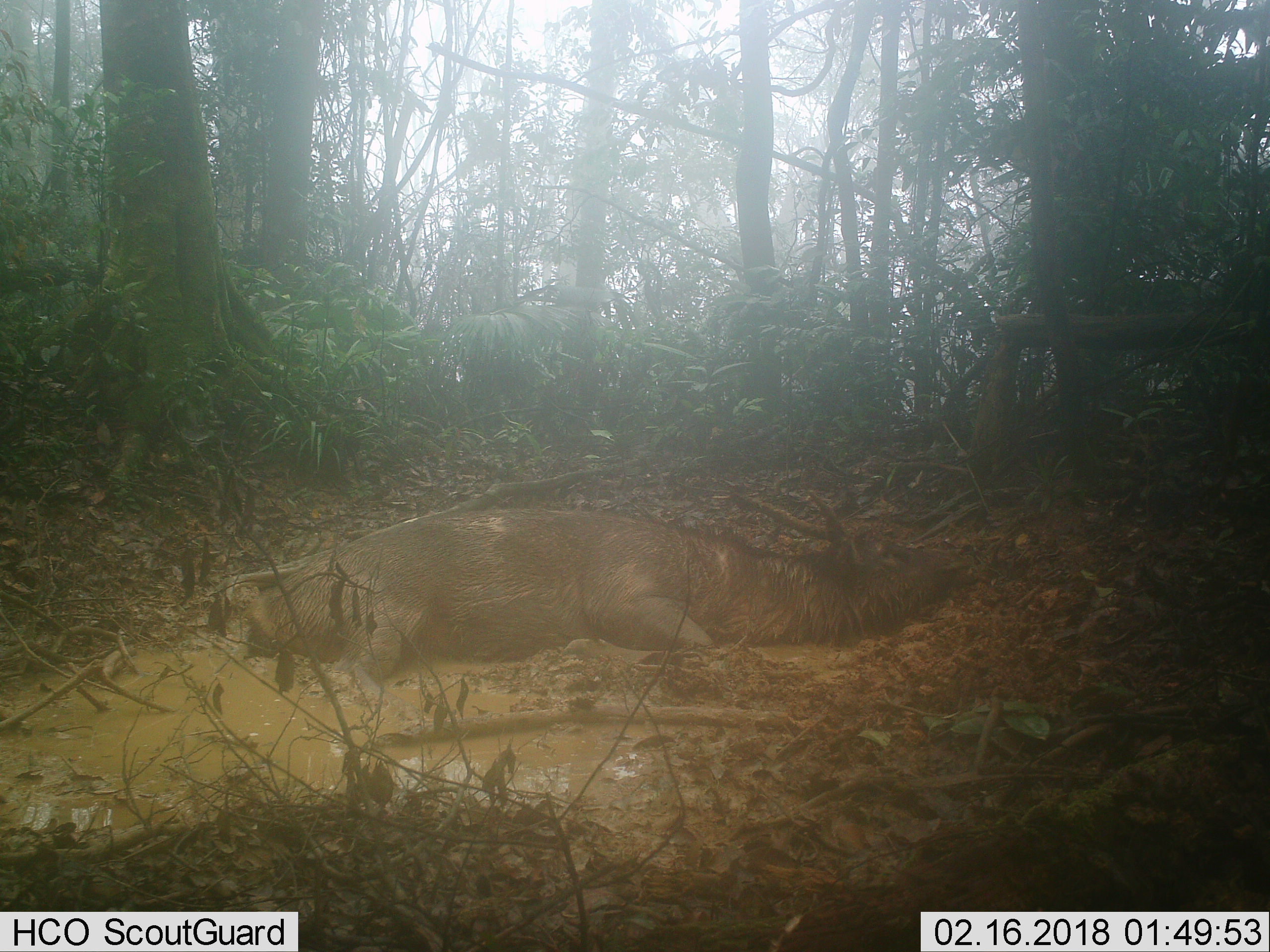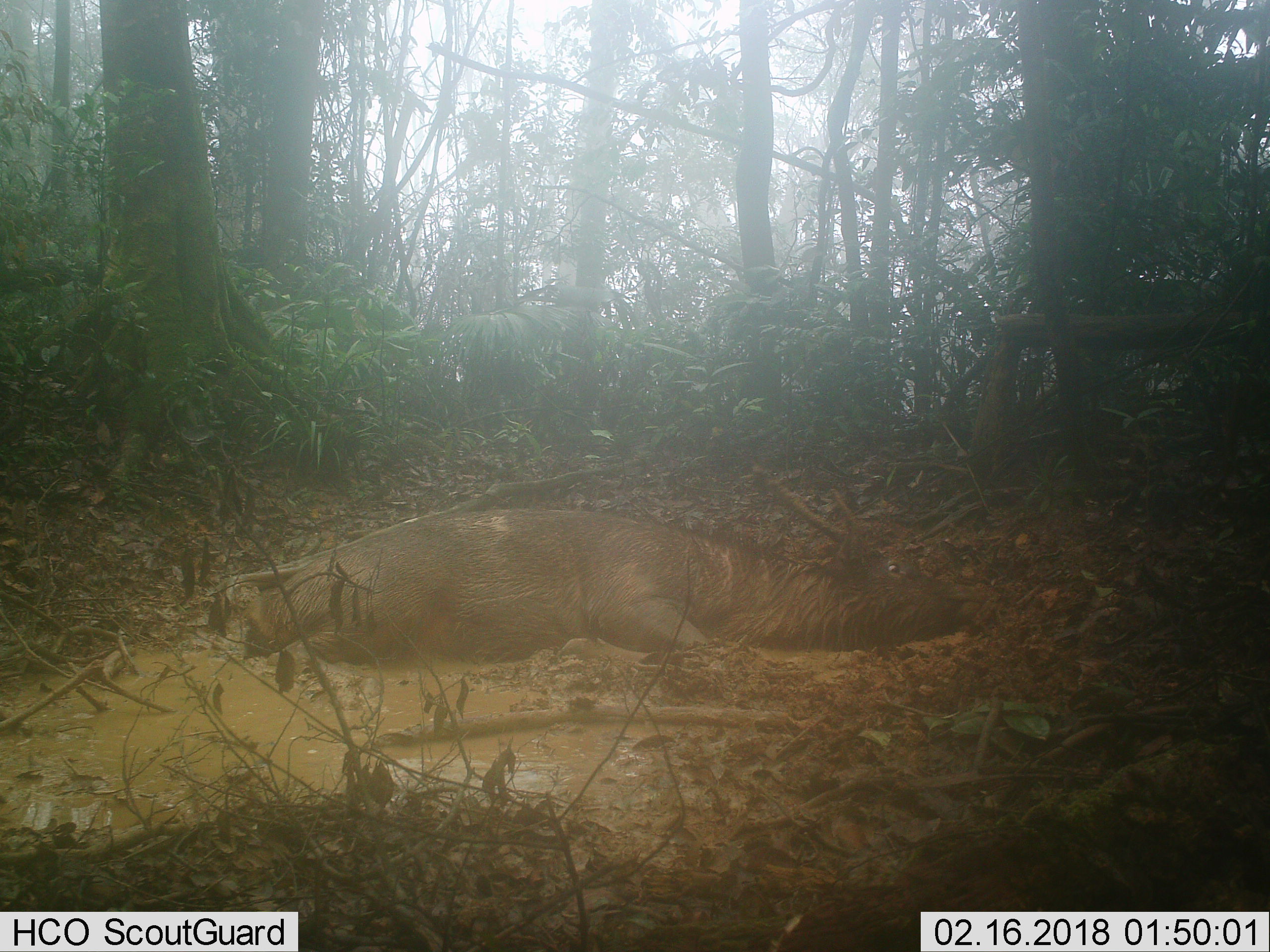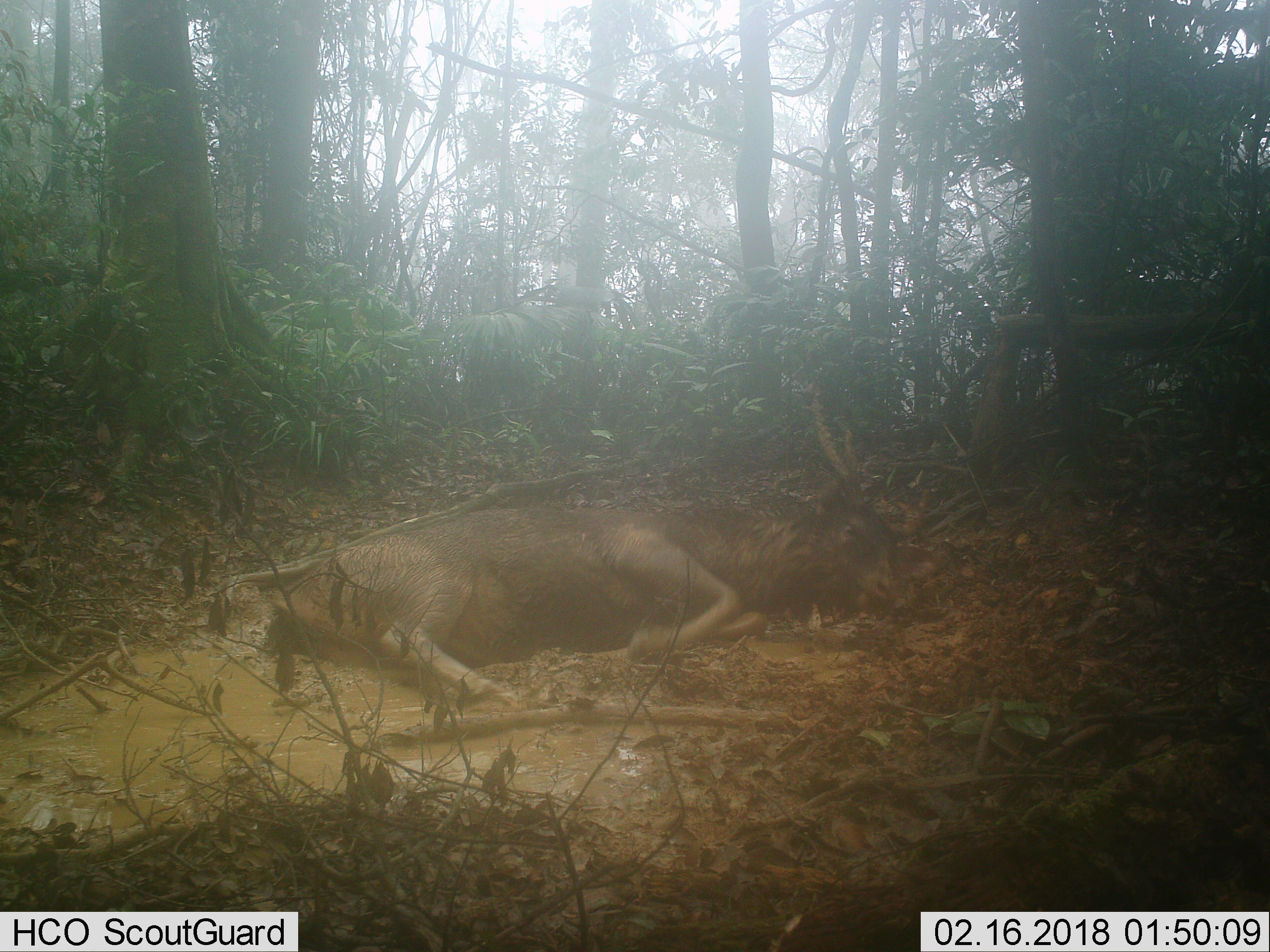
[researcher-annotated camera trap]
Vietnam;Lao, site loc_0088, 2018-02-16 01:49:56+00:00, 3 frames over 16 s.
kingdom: Animalia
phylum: Chordata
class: Mammalia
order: Artiodactyla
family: Cervidae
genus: Rusa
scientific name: Rusa unicolor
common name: sambar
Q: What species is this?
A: Sambar (Rusa unicolor).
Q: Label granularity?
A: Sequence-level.